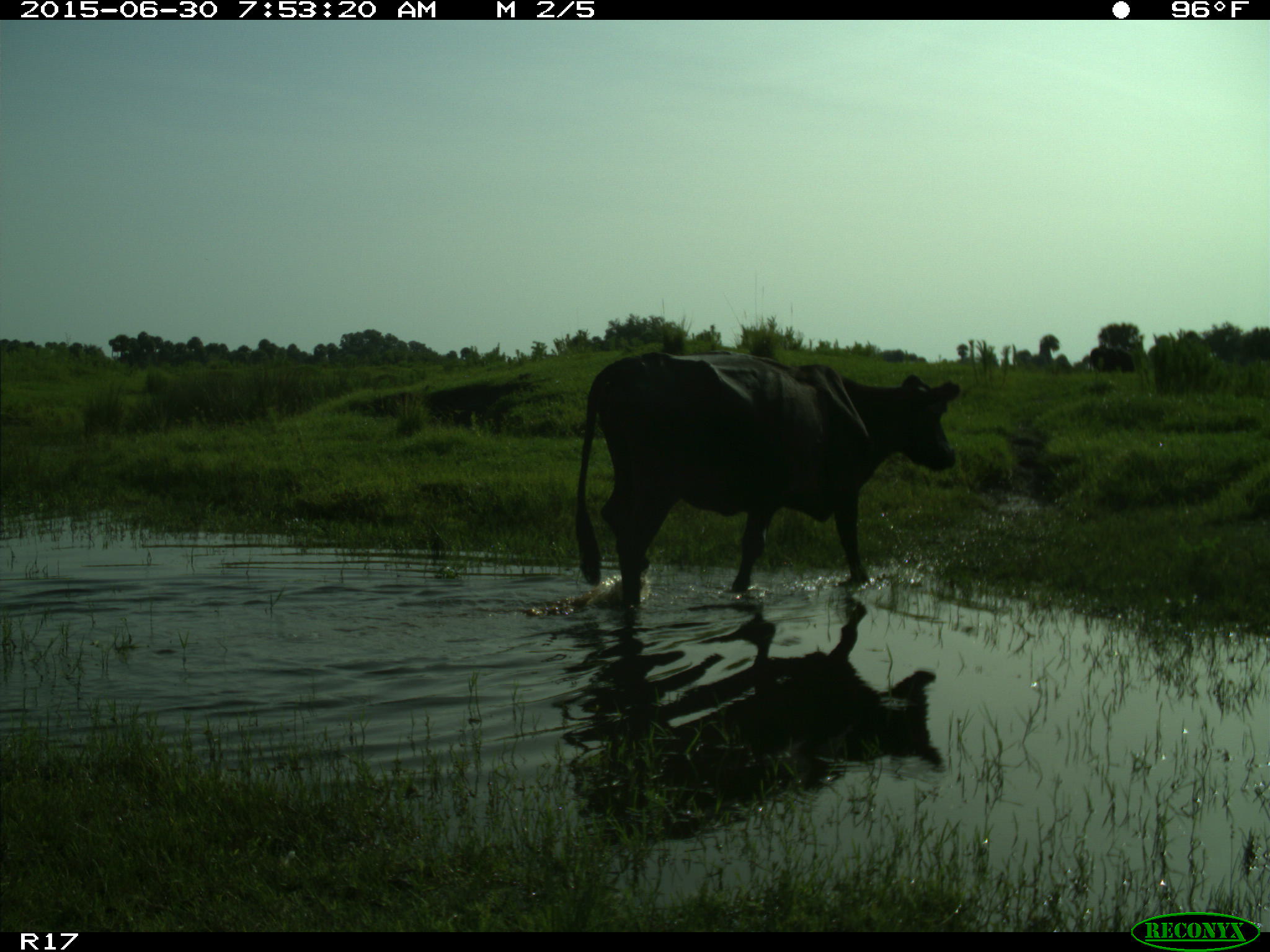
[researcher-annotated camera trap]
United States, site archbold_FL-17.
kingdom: Animalia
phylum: Chordata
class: Mammalia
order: Artiodactyla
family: Bovidae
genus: Bos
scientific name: Bos taurus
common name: domestic cow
Bos taurus (domestic cow).